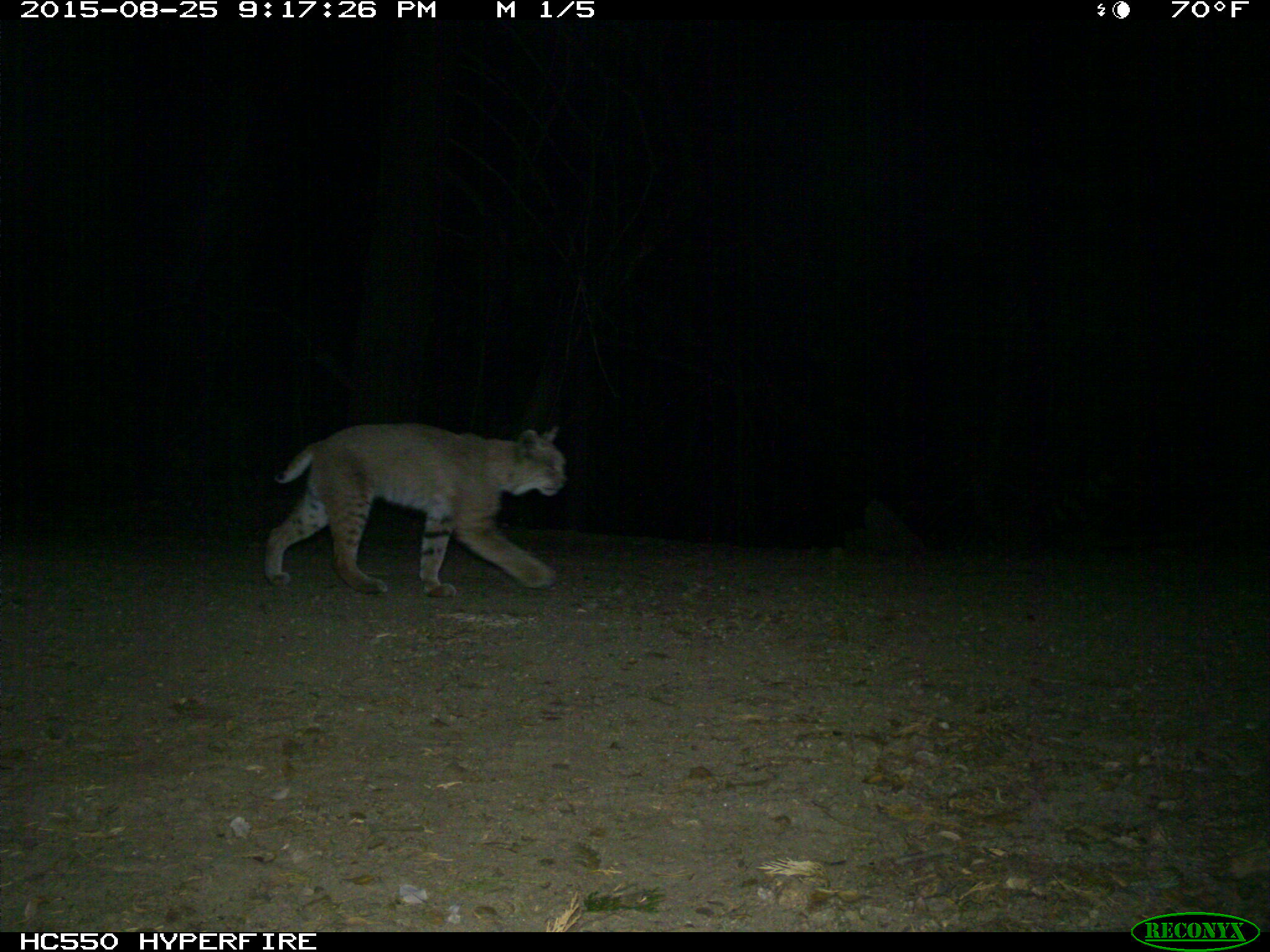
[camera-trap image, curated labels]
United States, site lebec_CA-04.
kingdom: Animalia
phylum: Chordata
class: Mammalia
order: Carnivora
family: Felidae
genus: Lynx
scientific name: Lynx rufus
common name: bobcat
Lynx rufus (bobcat).